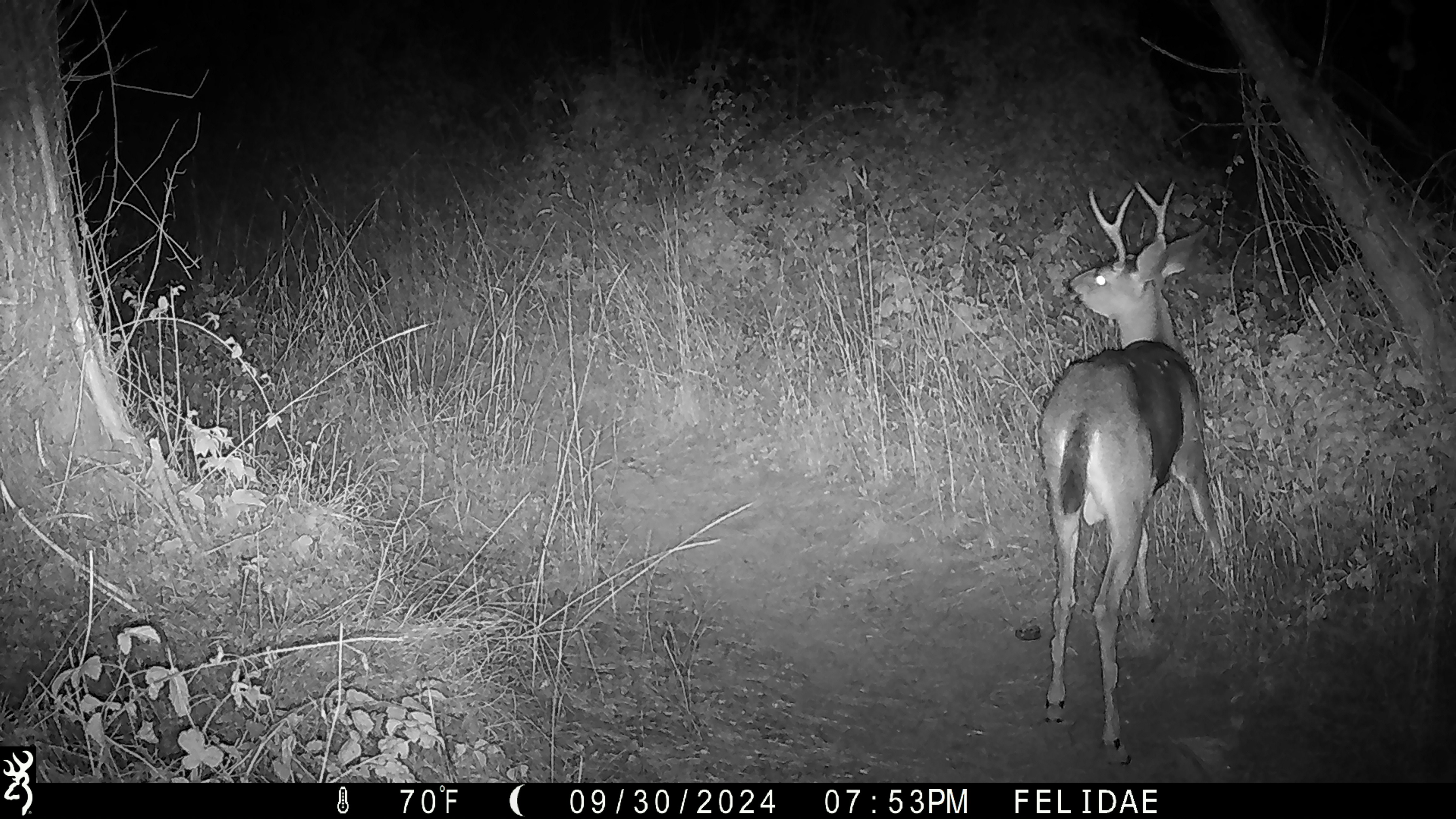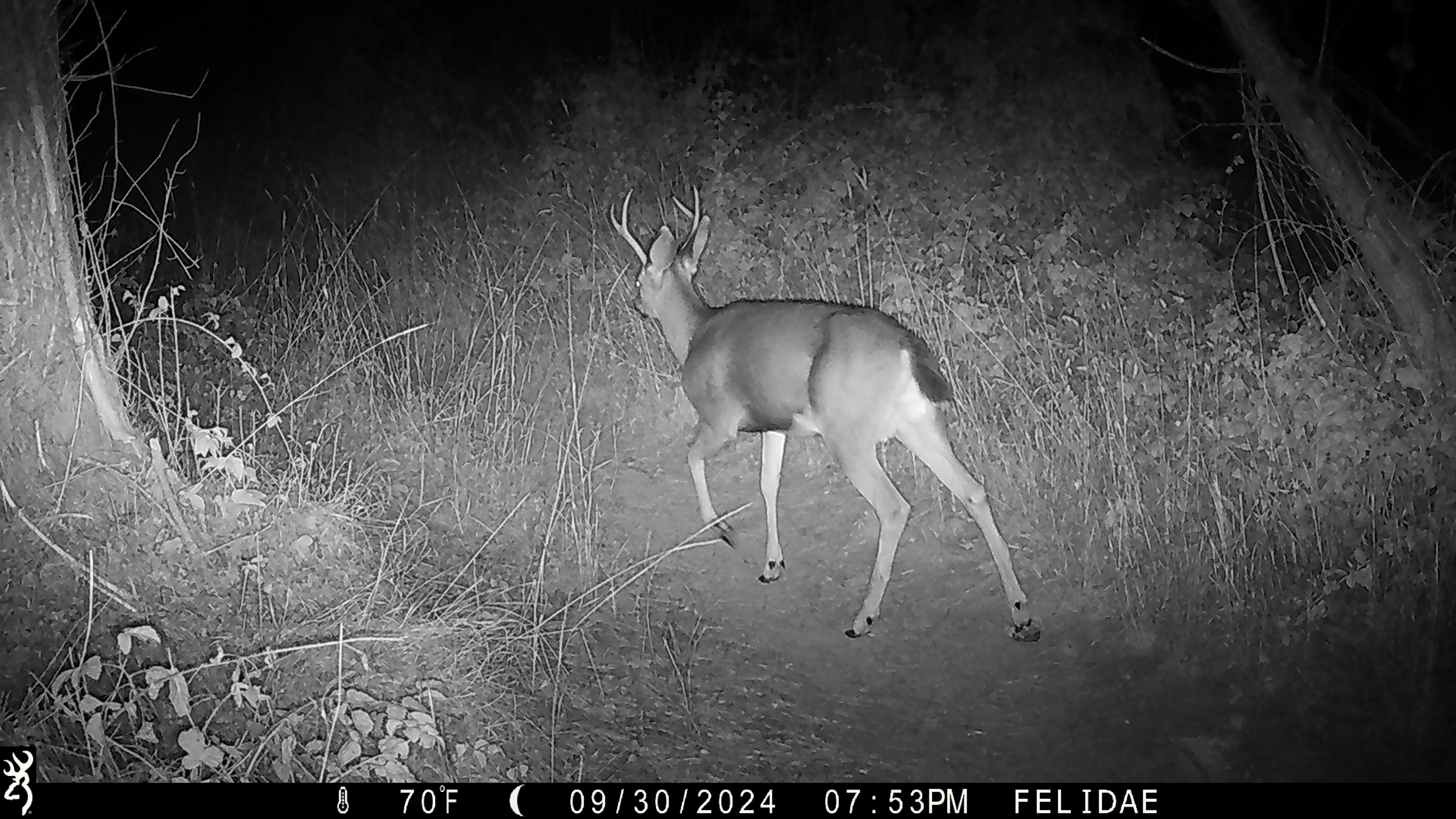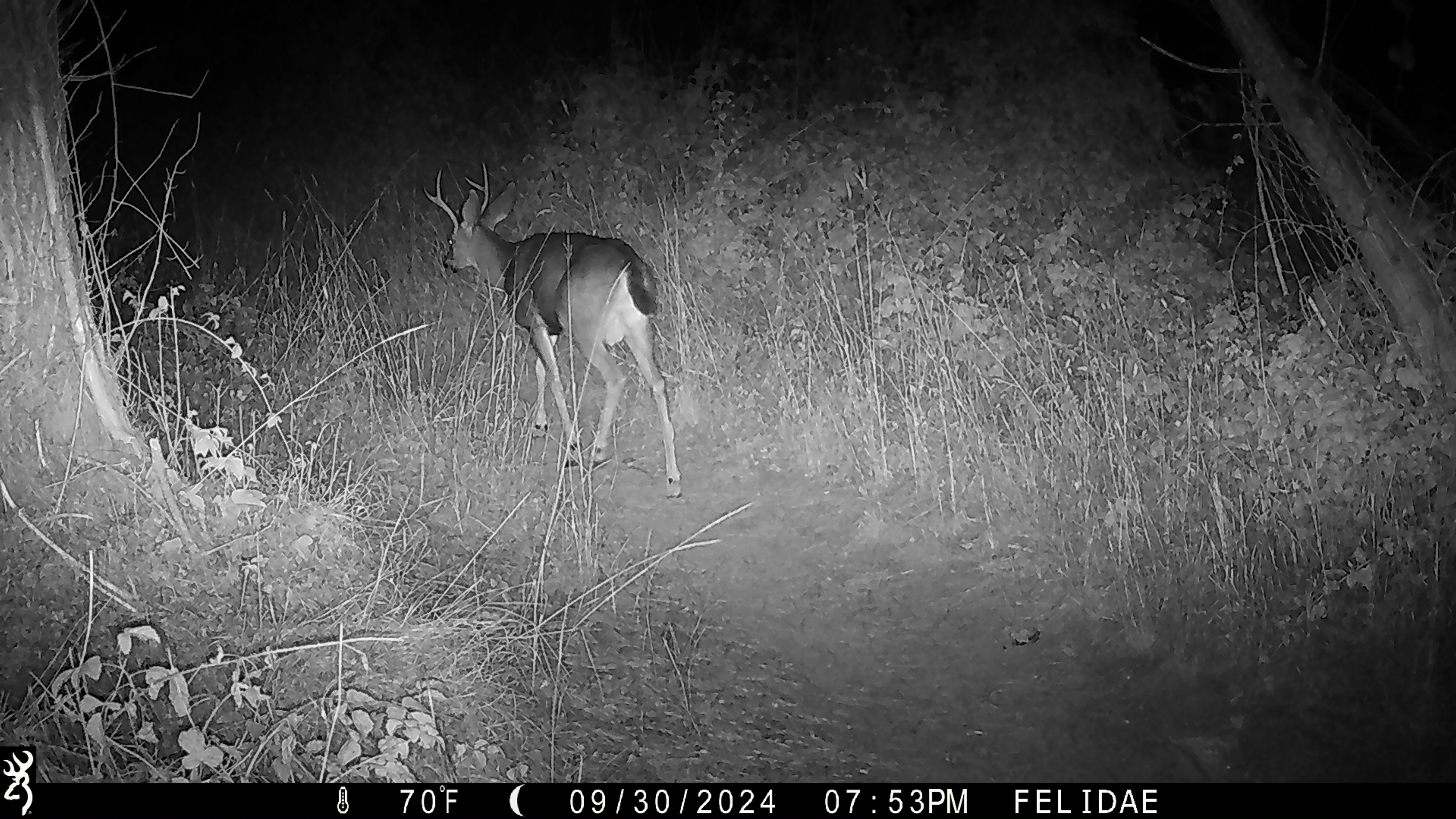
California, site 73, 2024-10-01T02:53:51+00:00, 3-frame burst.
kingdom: Animalia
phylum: Chordata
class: Mammalia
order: Artiodactyla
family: Cervidae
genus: Odocoileus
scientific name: Odocoileus hemionus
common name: mule deer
Mule deer (Odocoileus hemionus).